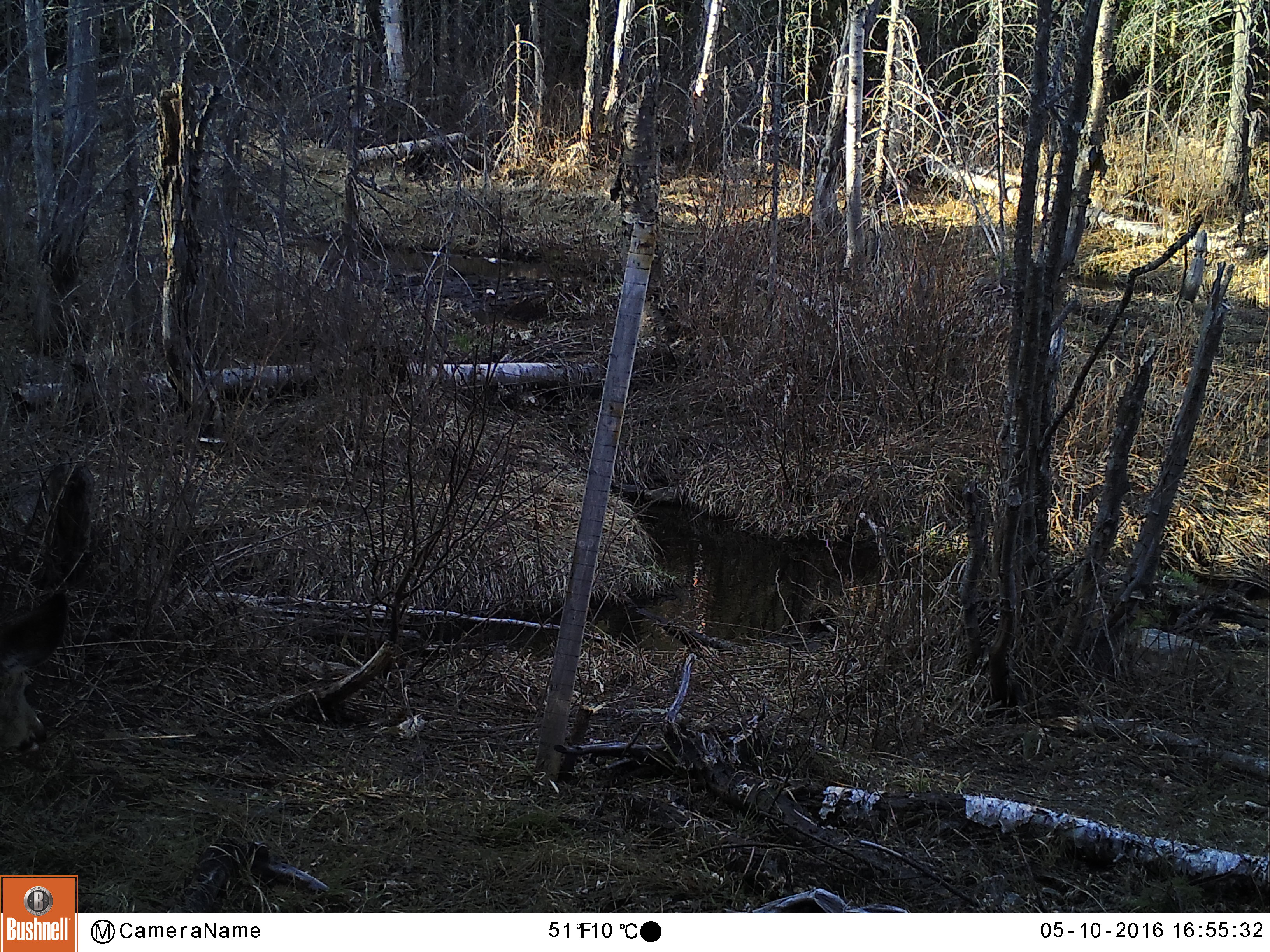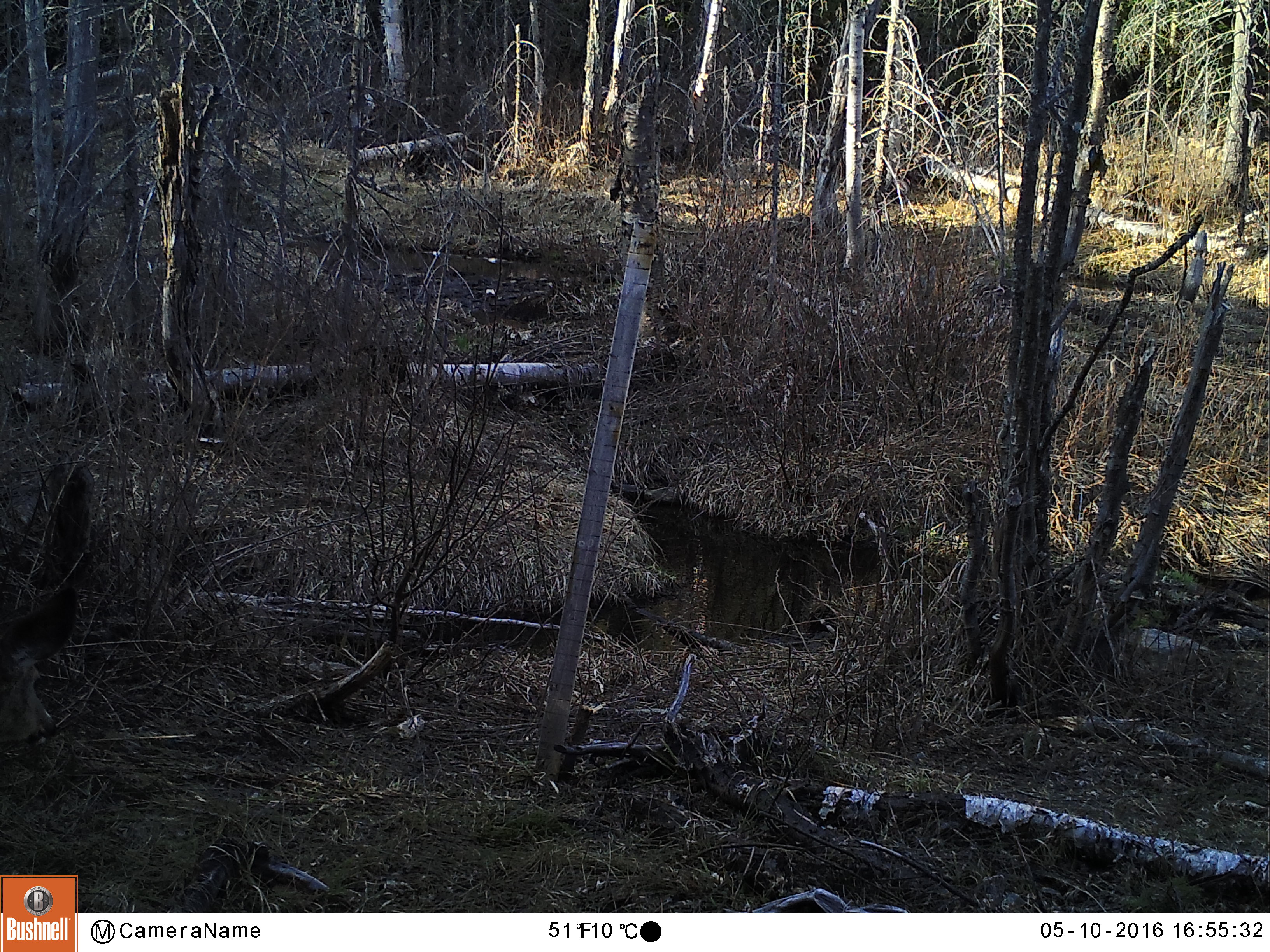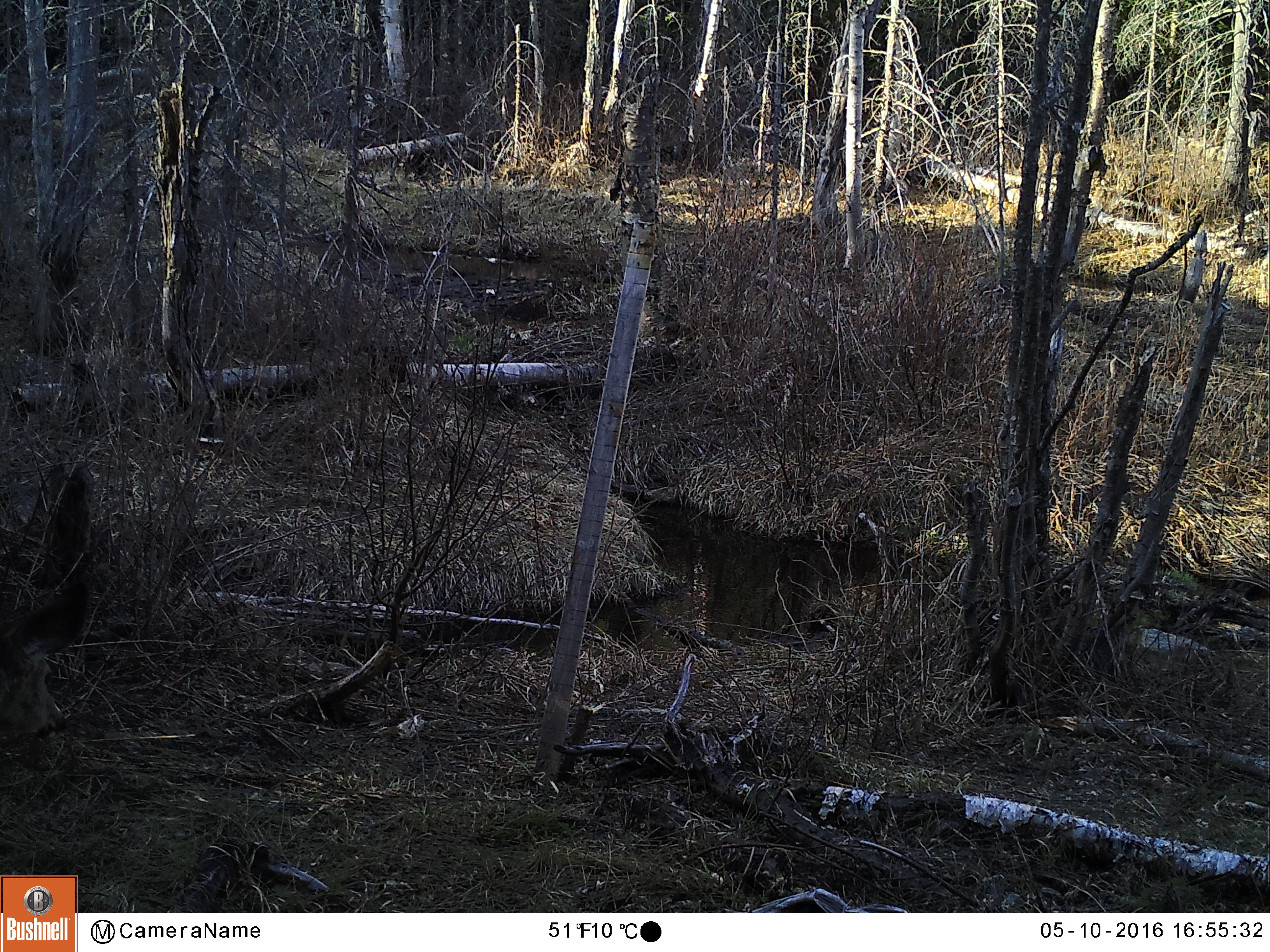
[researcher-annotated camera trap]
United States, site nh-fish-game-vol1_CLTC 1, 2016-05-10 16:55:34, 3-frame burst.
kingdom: Animalia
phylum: Chordata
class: Mammalia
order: Artiodactyla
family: Cervidae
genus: Odocoileus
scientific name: Odocoileus virginianus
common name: white-tailed deer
White-tailed deer (Odocoileus virginianus).